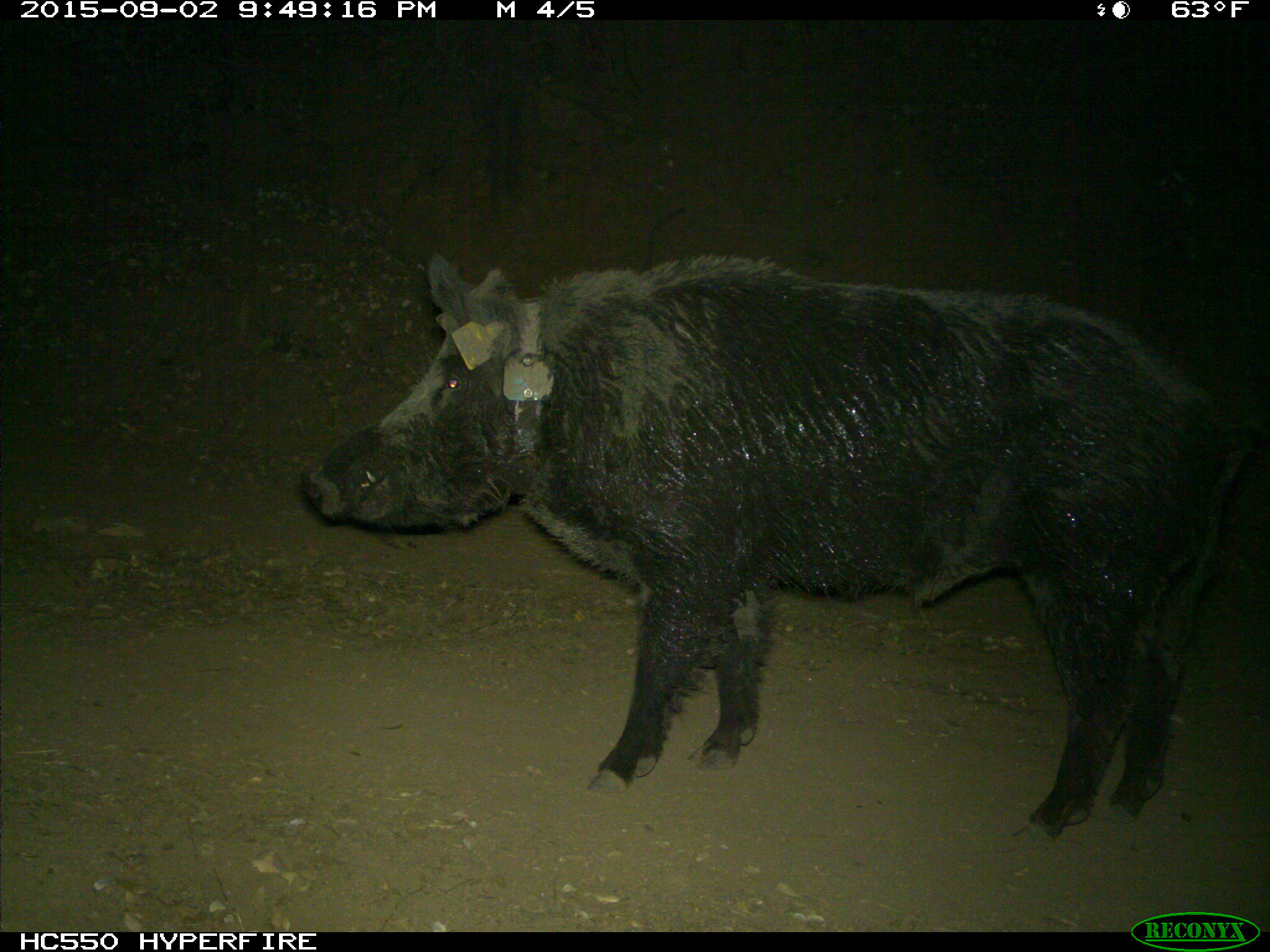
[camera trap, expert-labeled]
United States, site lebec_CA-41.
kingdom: Animalia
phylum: Chordata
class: Mammalia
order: Artiodactyla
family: Suidae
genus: Sus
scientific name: Sus scrofa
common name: wild boar